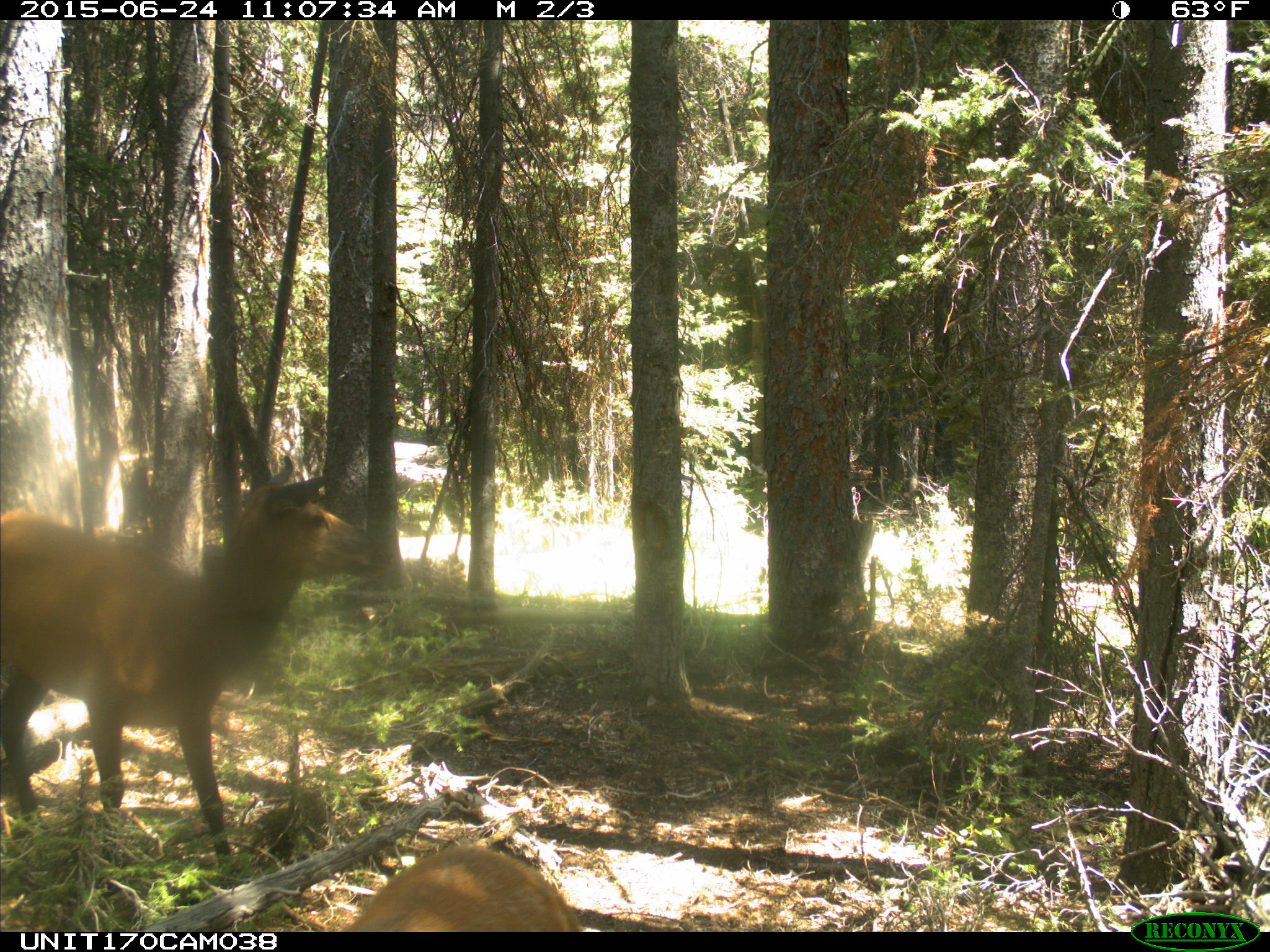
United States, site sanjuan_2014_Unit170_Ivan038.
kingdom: Animalia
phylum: Chordata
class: Mammalia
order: Artiodactyla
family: Cervidae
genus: Cervus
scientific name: Cervus elaphus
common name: red deer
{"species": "Cervus elaphus (red deer)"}